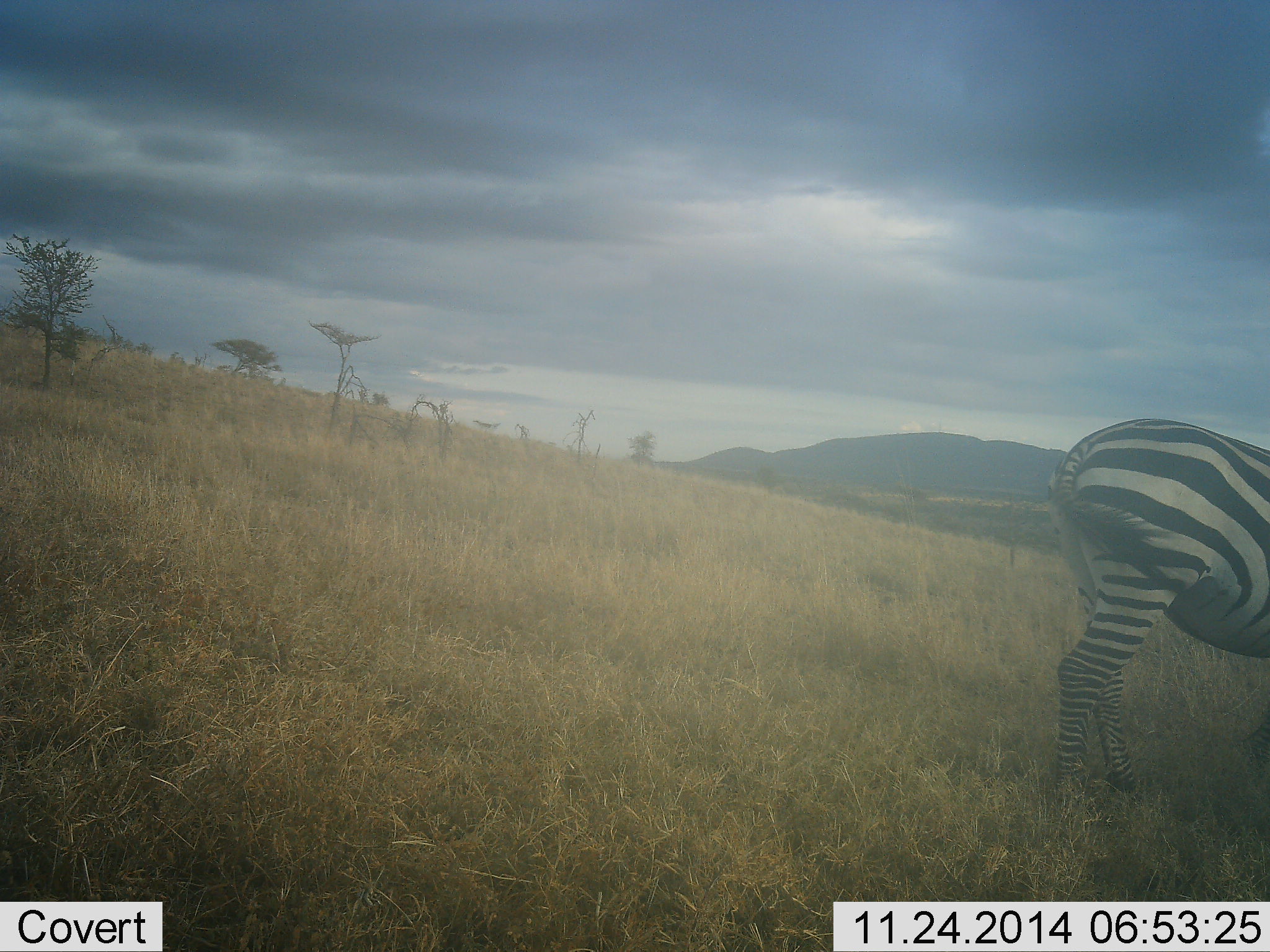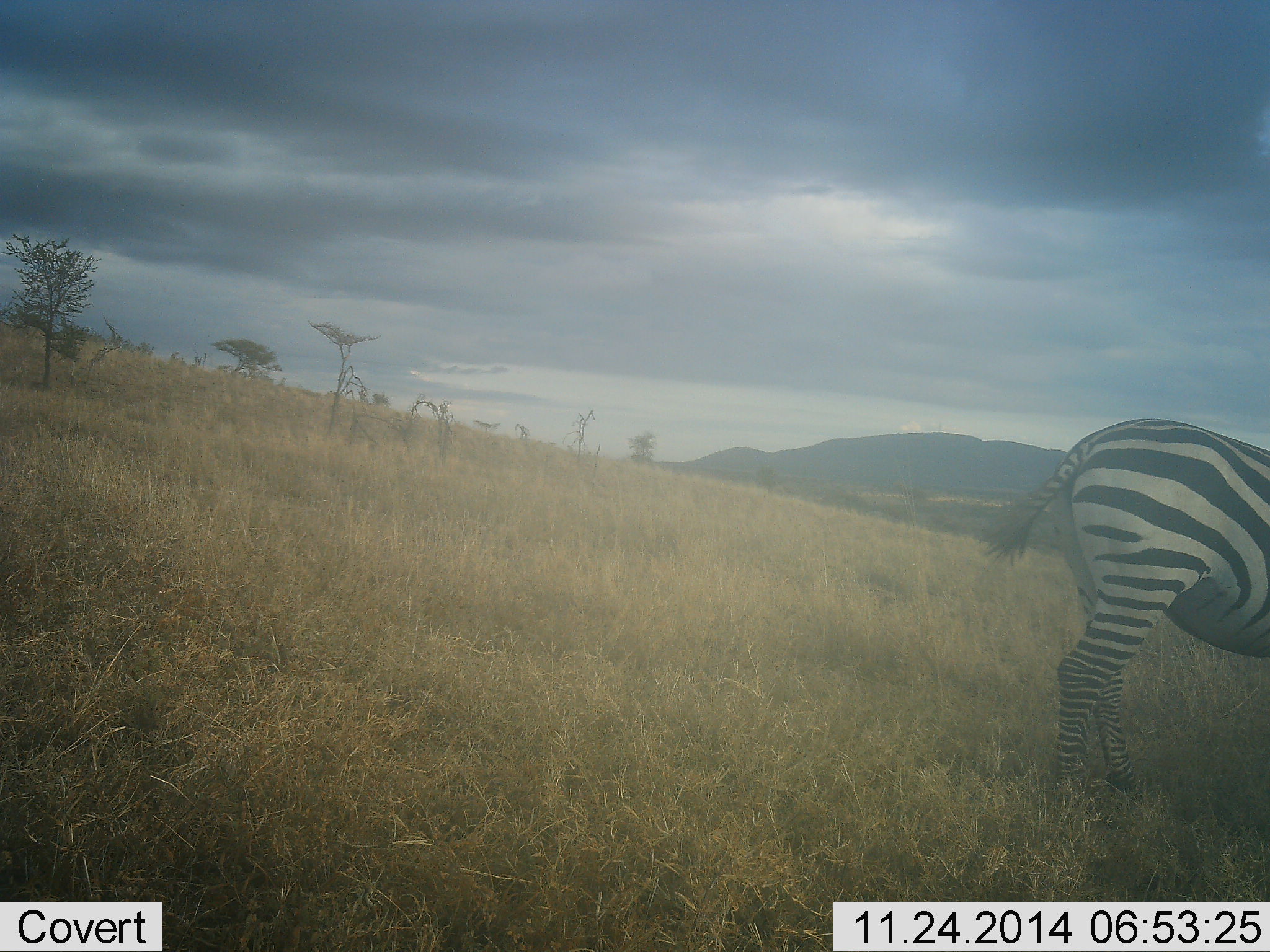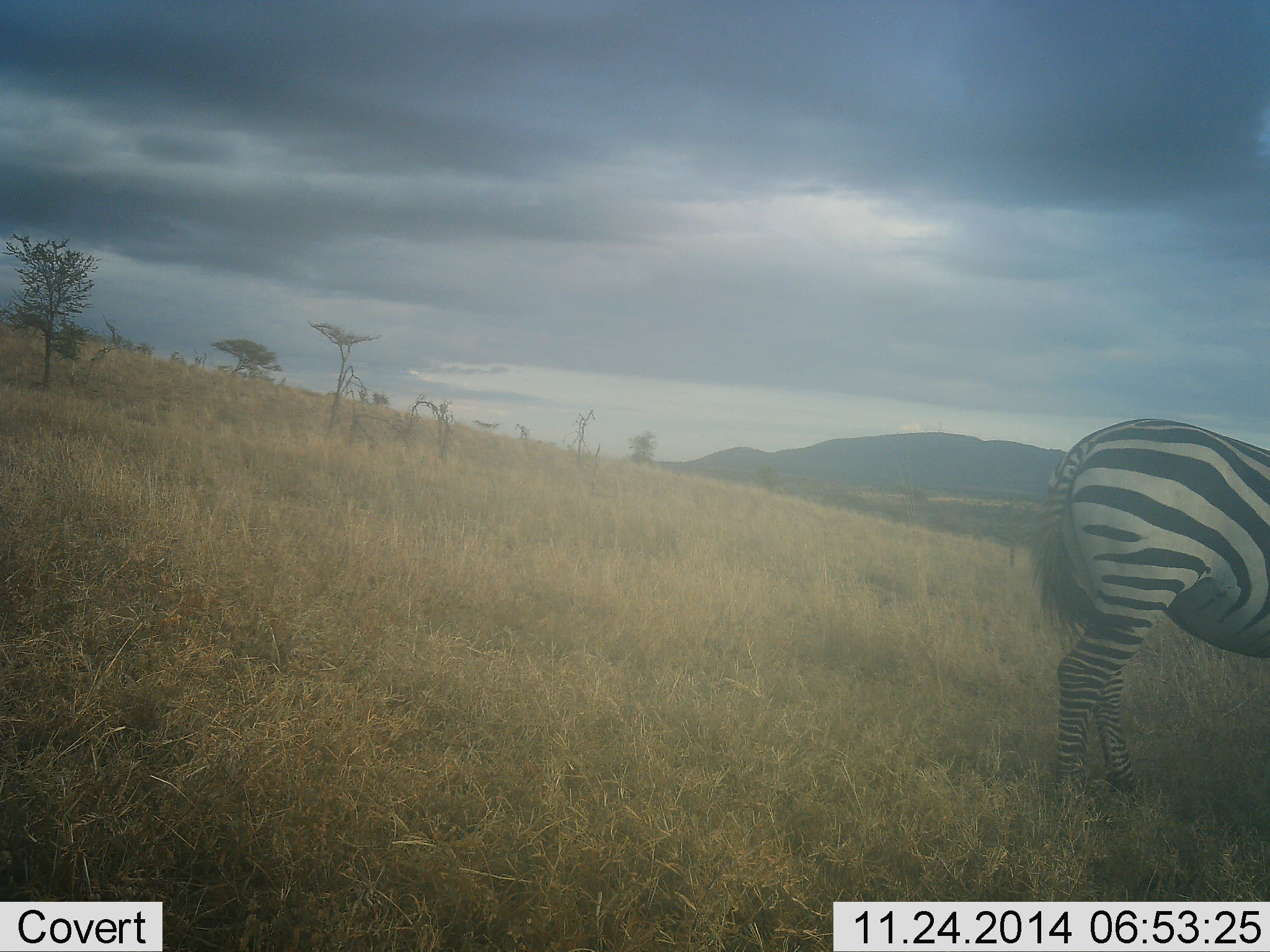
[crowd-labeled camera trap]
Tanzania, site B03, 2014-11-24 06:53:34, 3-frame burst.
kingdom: Animalia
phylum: Chordata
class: Mammalia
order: Perissodactyla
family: Equidae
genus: Equus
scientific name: Equus quagga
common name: plains zebra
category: zebra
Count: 1.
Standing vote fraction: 80%.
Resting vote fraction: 0%.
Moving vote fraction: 20%.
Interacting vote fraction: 0%.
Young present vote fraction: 0%.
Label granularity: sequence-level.